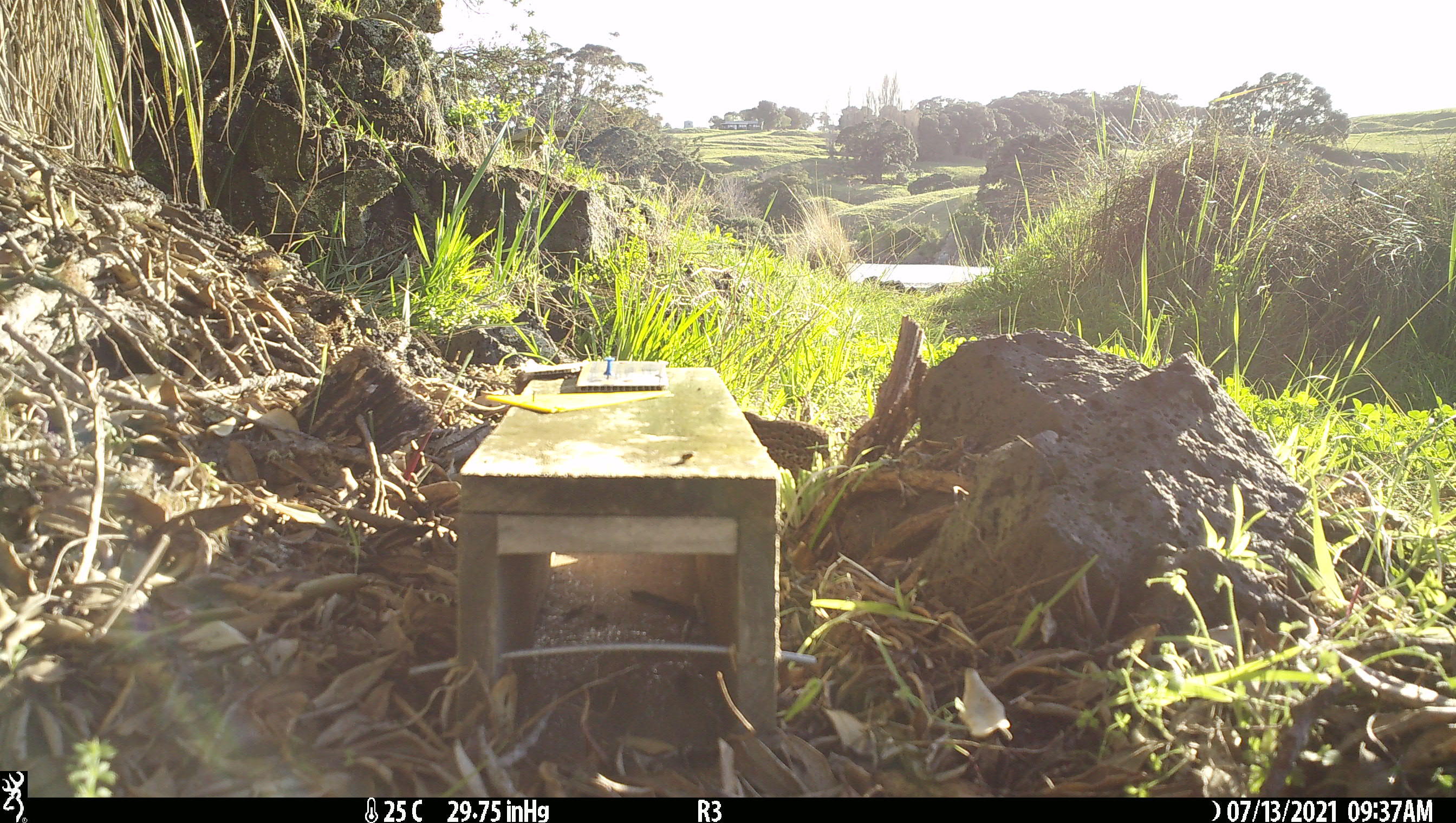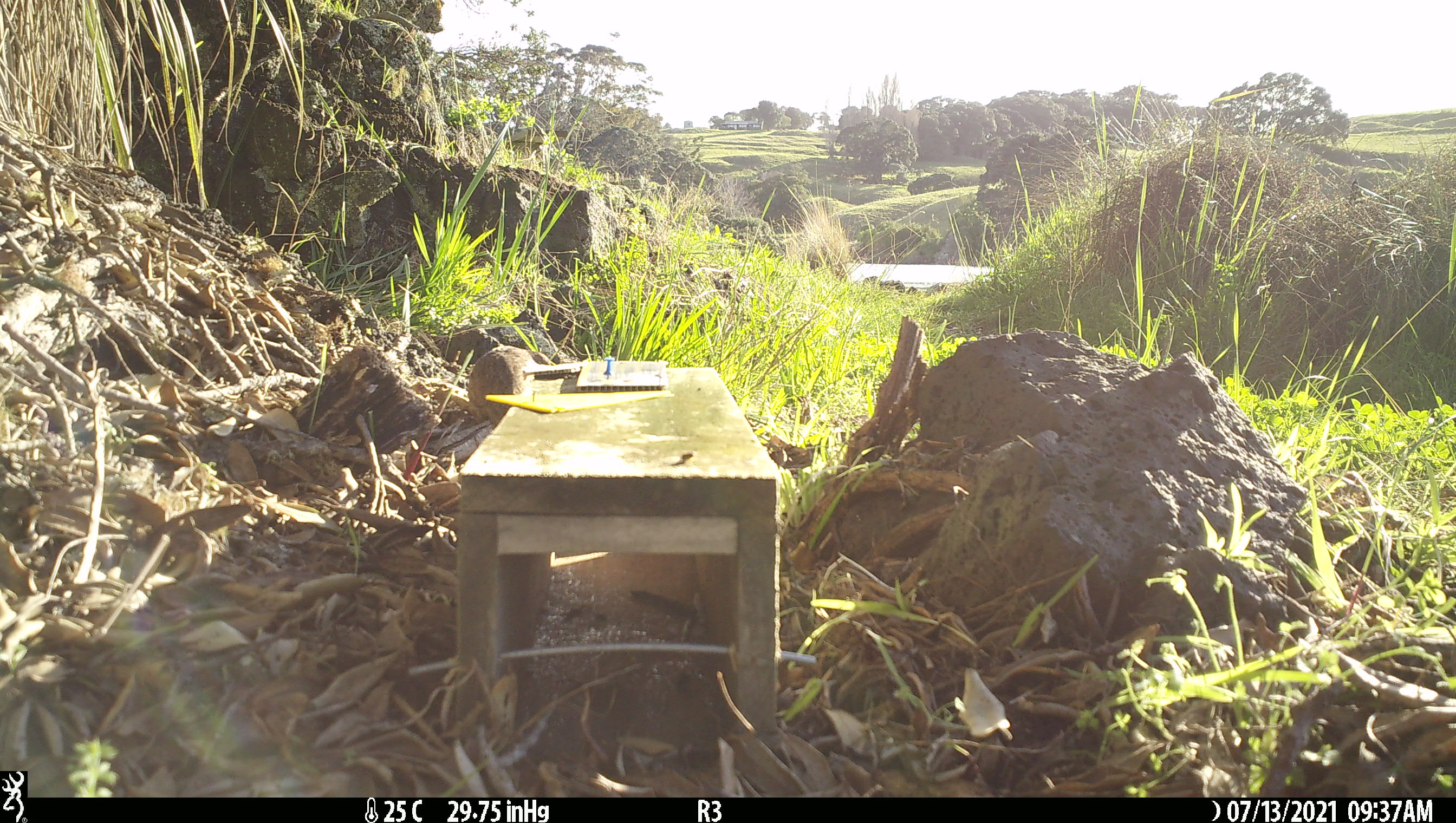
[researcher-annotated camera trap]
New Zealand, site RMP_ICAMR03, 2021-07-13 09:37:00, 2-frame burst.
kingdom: Animalia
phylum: Chordata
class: Aves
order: Galliformes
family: Phasianidae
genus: Synoicus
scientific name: Synoicus ypsilophorus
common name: brown quail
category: quail brown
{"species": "quail brown (brown quail) (Synoicus ypsilophorus)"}